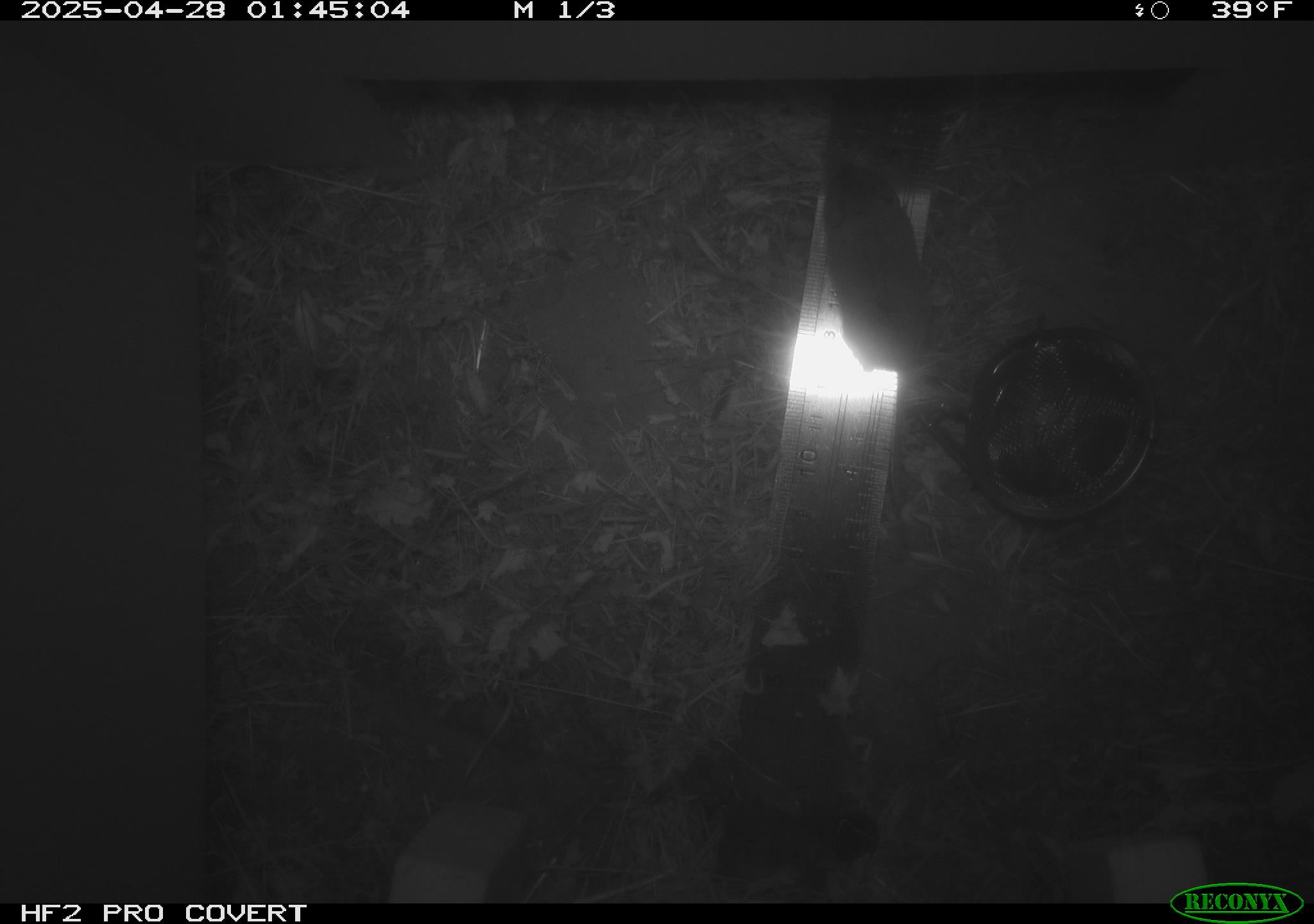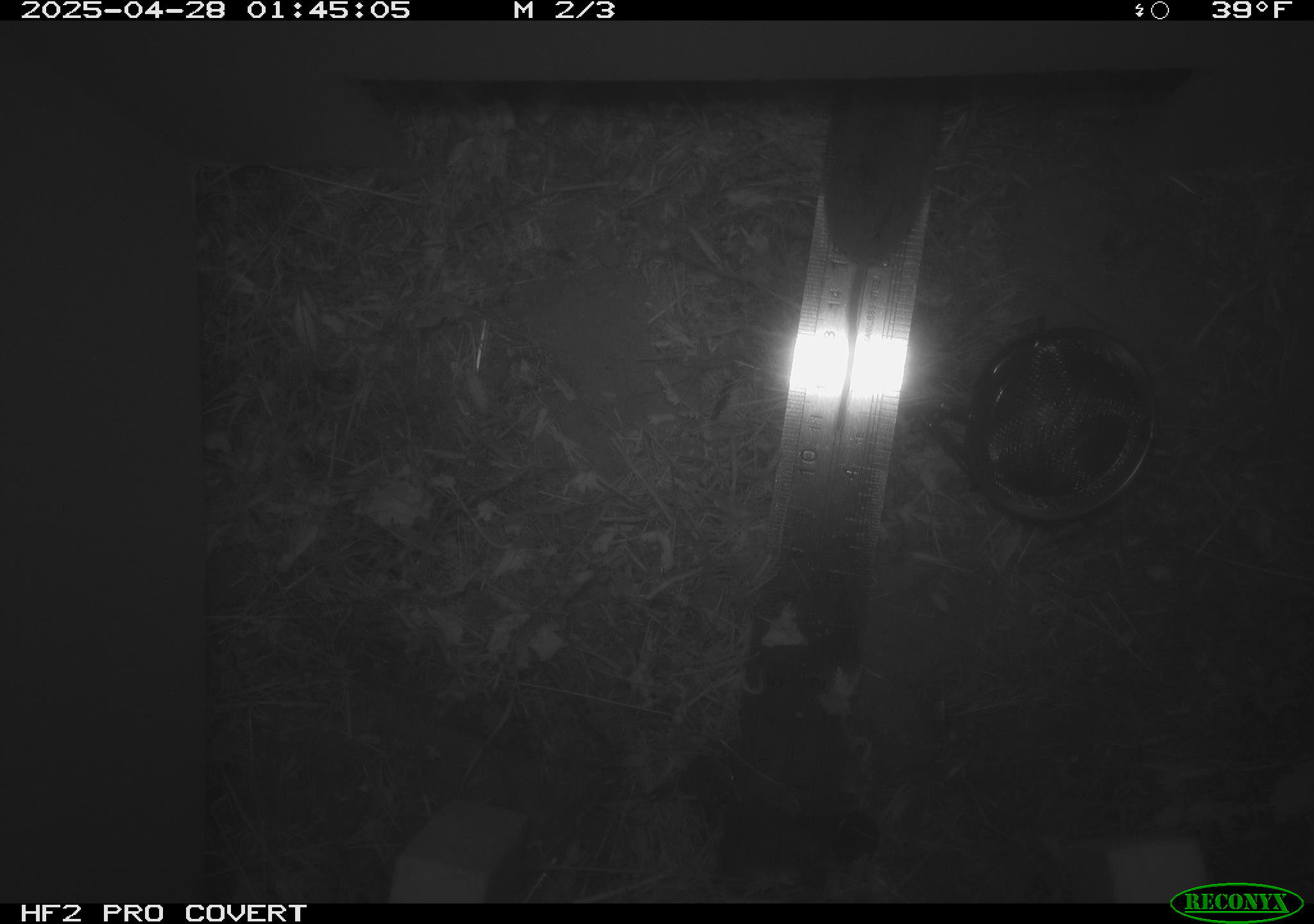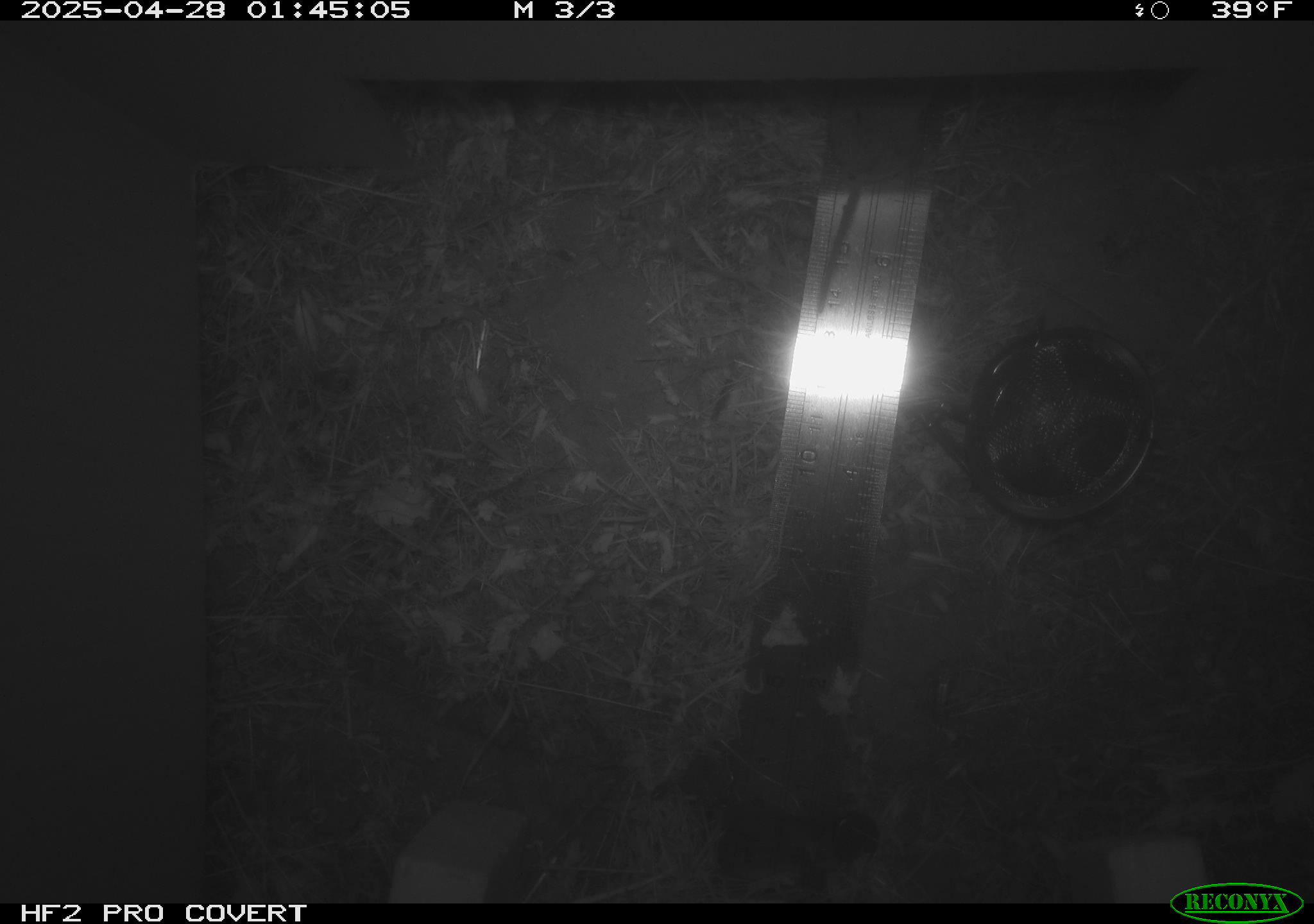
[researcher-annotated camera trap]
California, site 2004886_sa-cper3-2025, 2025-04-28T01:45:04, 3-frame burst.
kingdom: Animalia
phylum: Chordata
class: Mammalia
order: Rodentia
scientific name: Rodentia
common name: rodent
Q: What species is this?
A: Rodent (Rodentia).